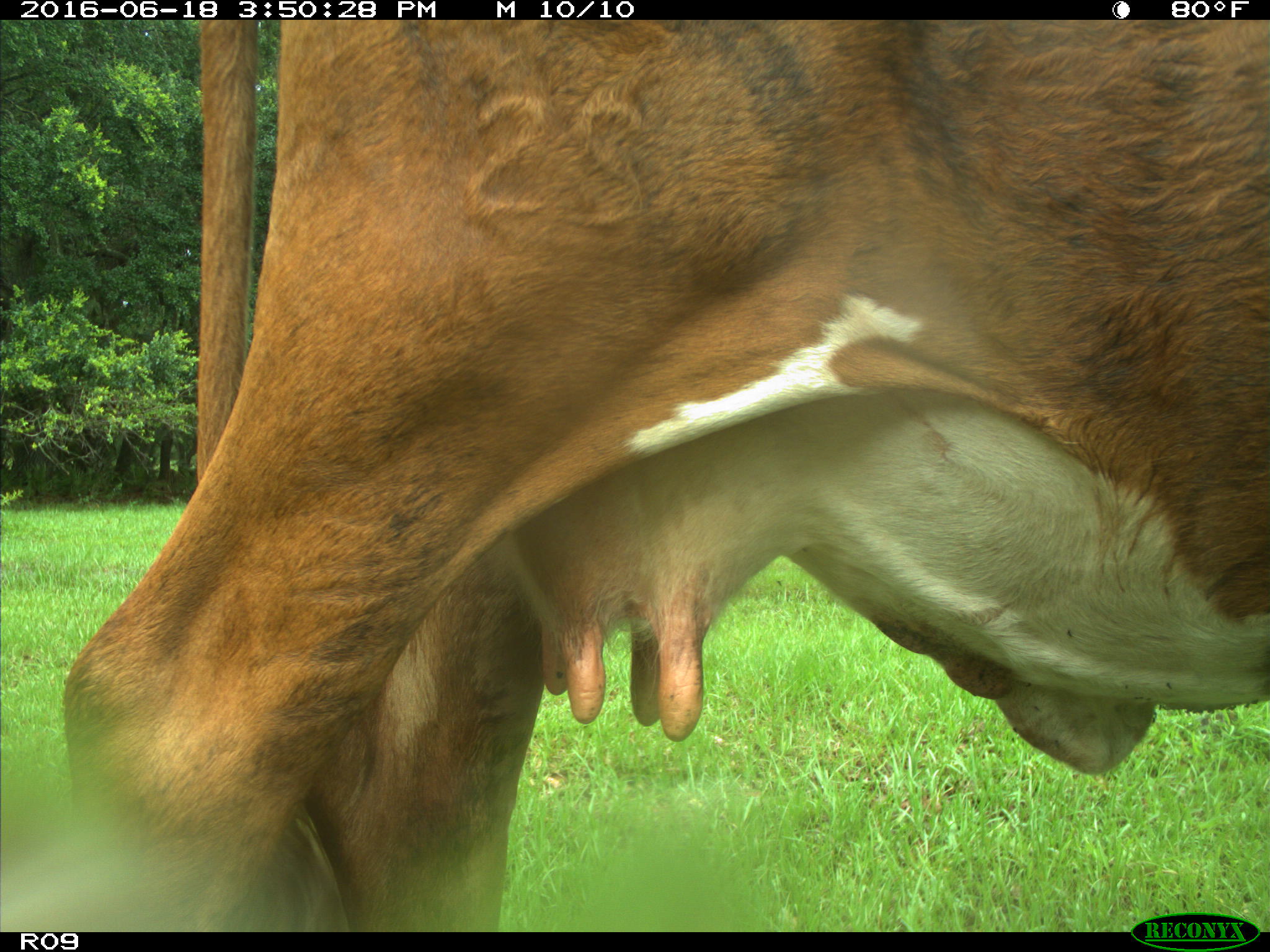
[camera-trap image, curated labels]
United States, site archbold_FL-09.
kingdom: Animalia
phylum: Chordata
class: Mammalia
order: Artiodactyla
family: Bovidae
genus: Bos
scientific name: Bos taurus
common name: domestic cow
Bos taurus (domestic cow).